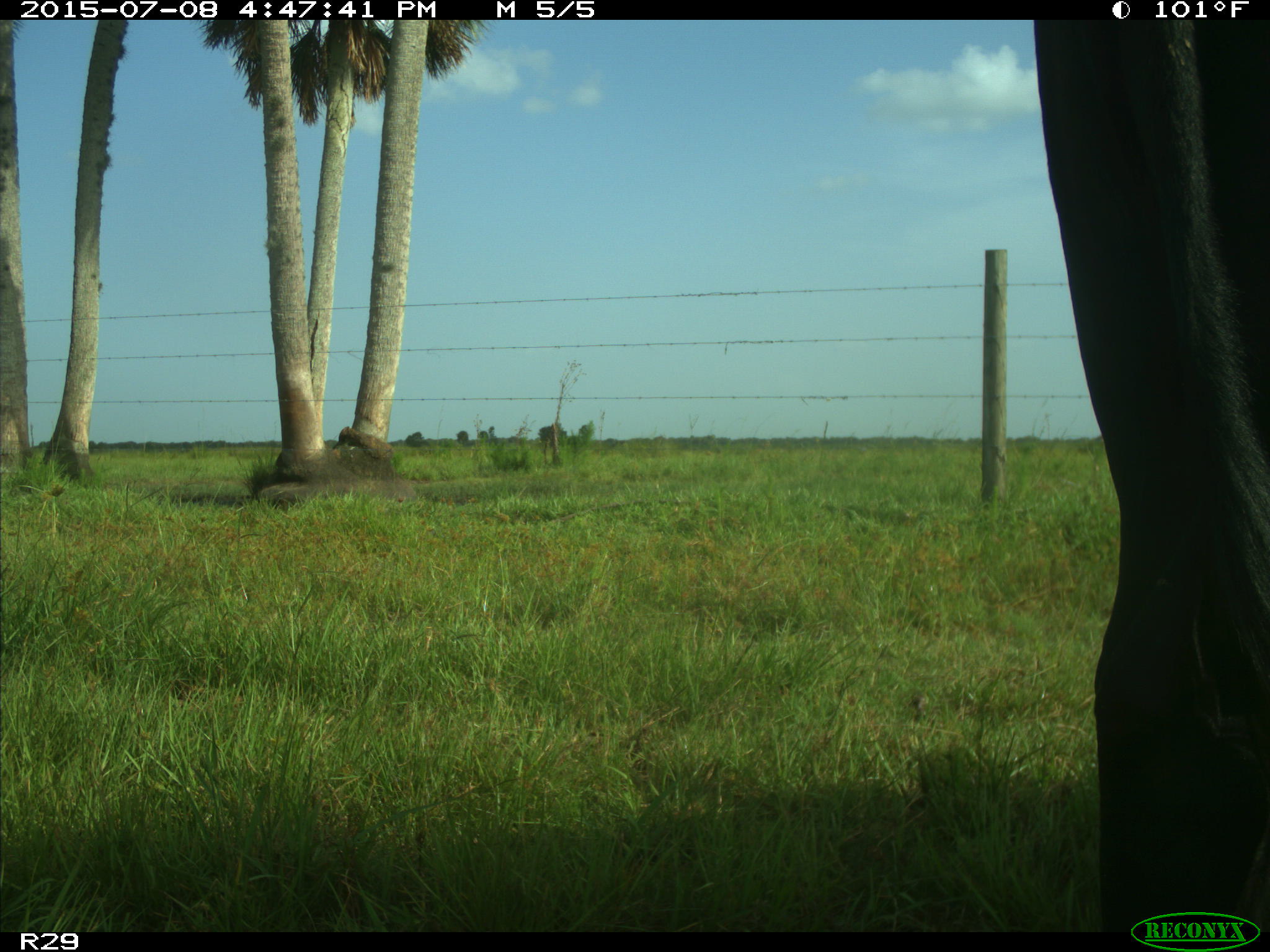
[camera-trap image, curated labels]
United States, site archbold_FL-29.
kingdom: Animalia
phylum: Chordata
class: Mammalia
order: Artiodactyla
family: Bovidae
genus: Bos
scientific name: Bos taurus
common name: domestic cow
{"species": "Bos taurus (domestic cow)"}